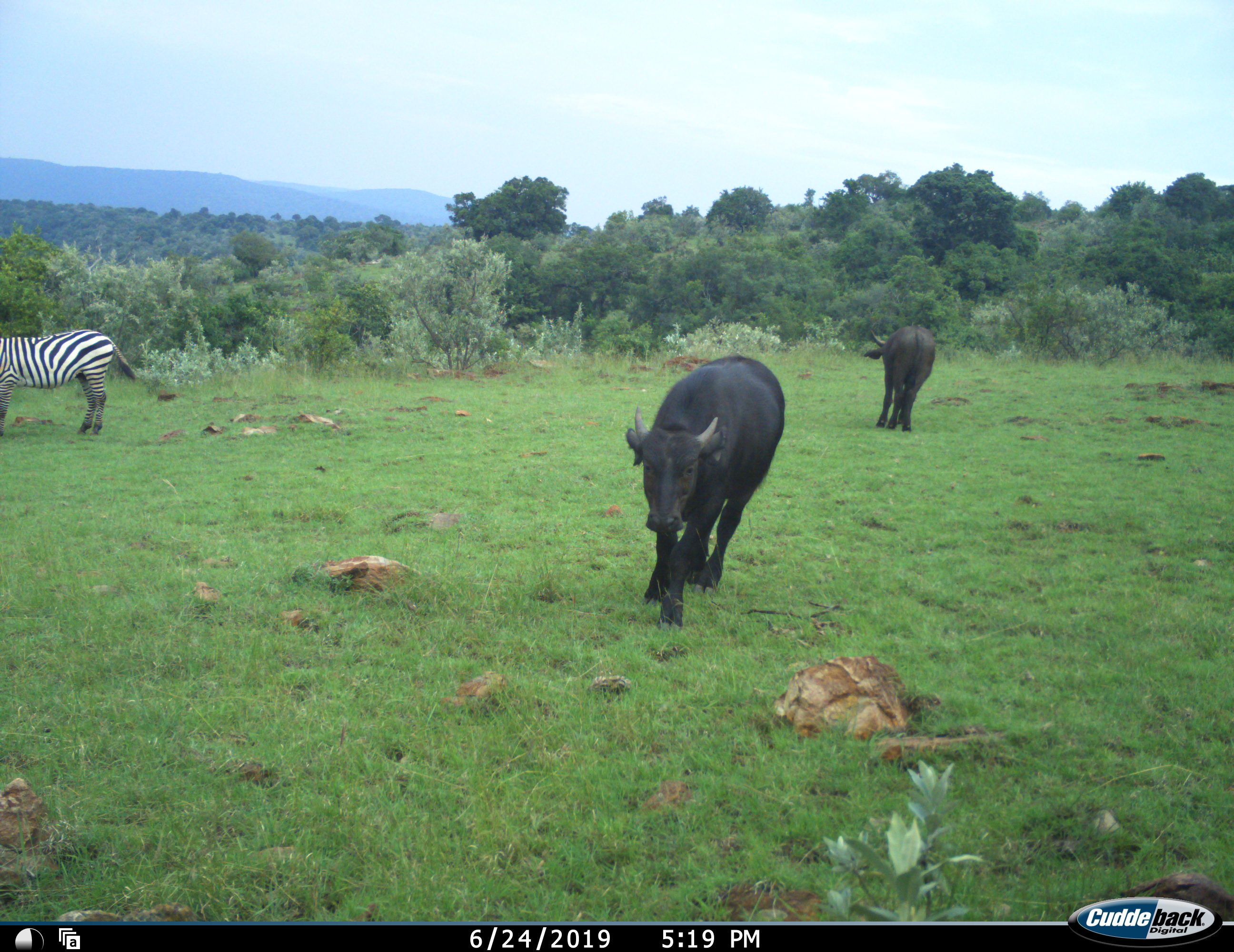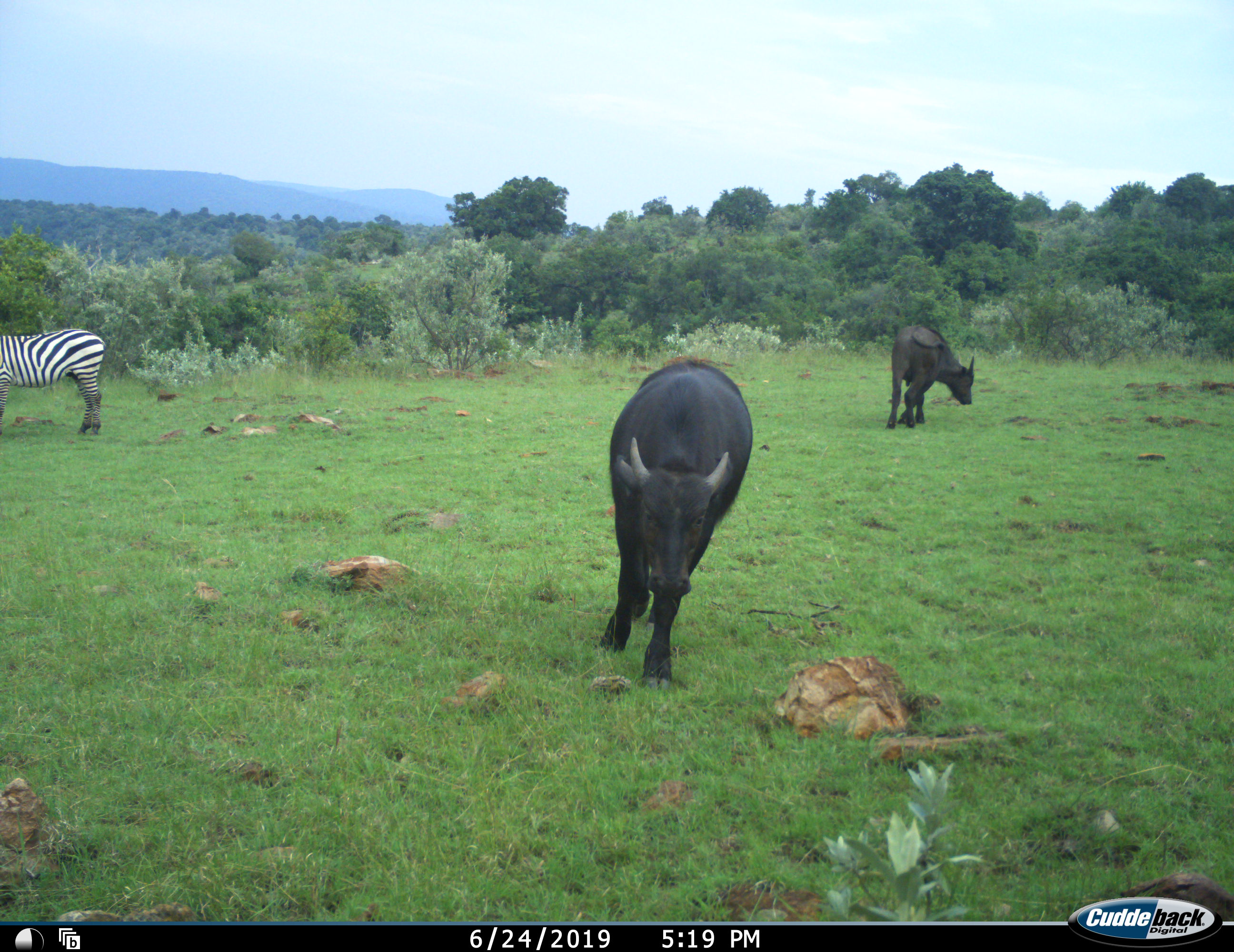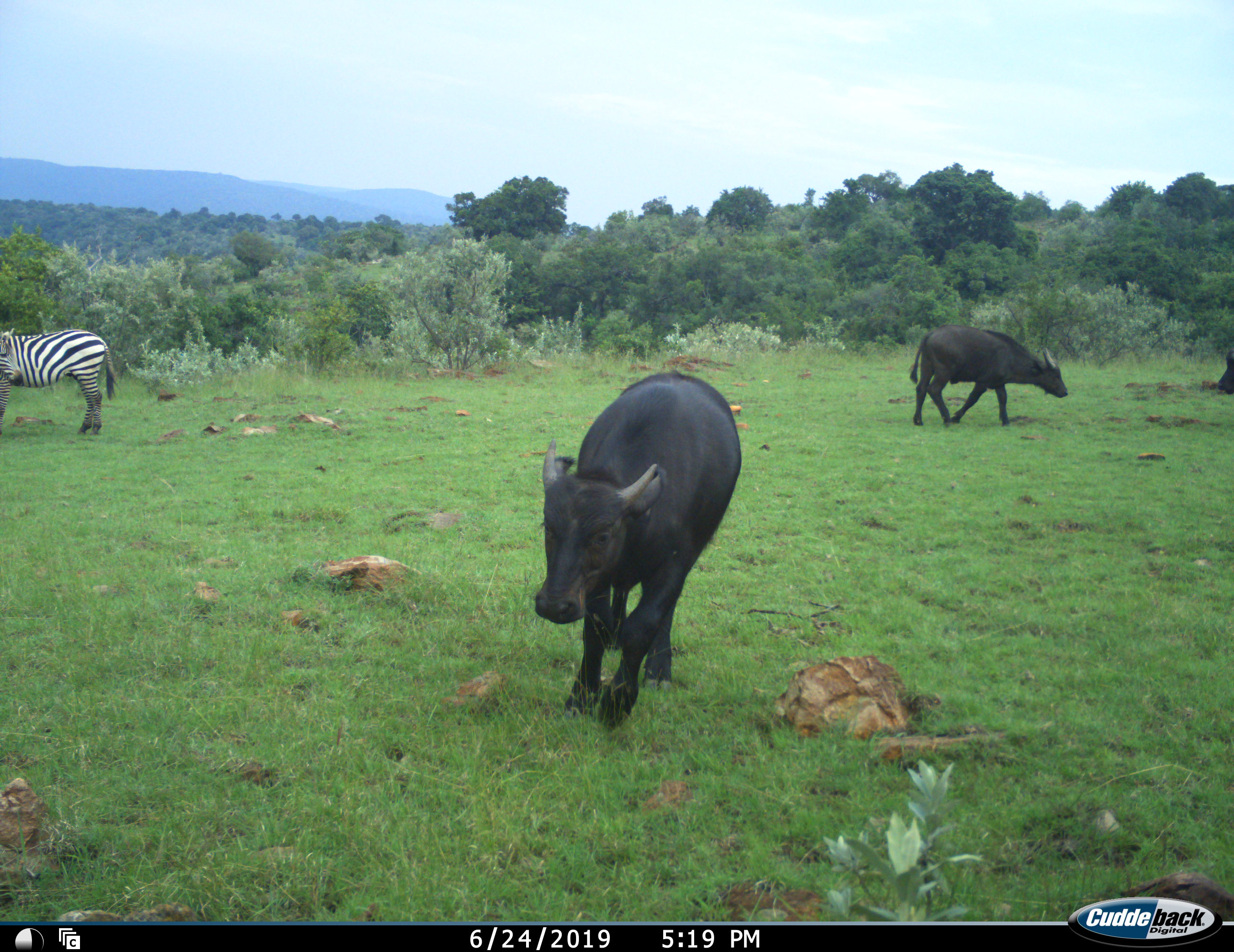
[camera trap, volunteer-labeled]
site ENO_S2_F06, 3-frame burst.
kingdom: Animalia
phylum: Chordata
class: Mammalia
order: Artiodactyla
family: Bovidae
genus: Syncerus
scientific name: Syncerus caffer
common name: african buffalo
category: buffalo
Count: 3.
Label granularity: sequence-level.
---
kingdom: Animalia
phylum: Chordata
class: Mammalia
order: Perissodactyla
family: Equidae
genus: Equus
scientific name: Equus quagga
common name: plains zebra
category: zebraplains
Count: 1.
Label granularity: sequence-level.